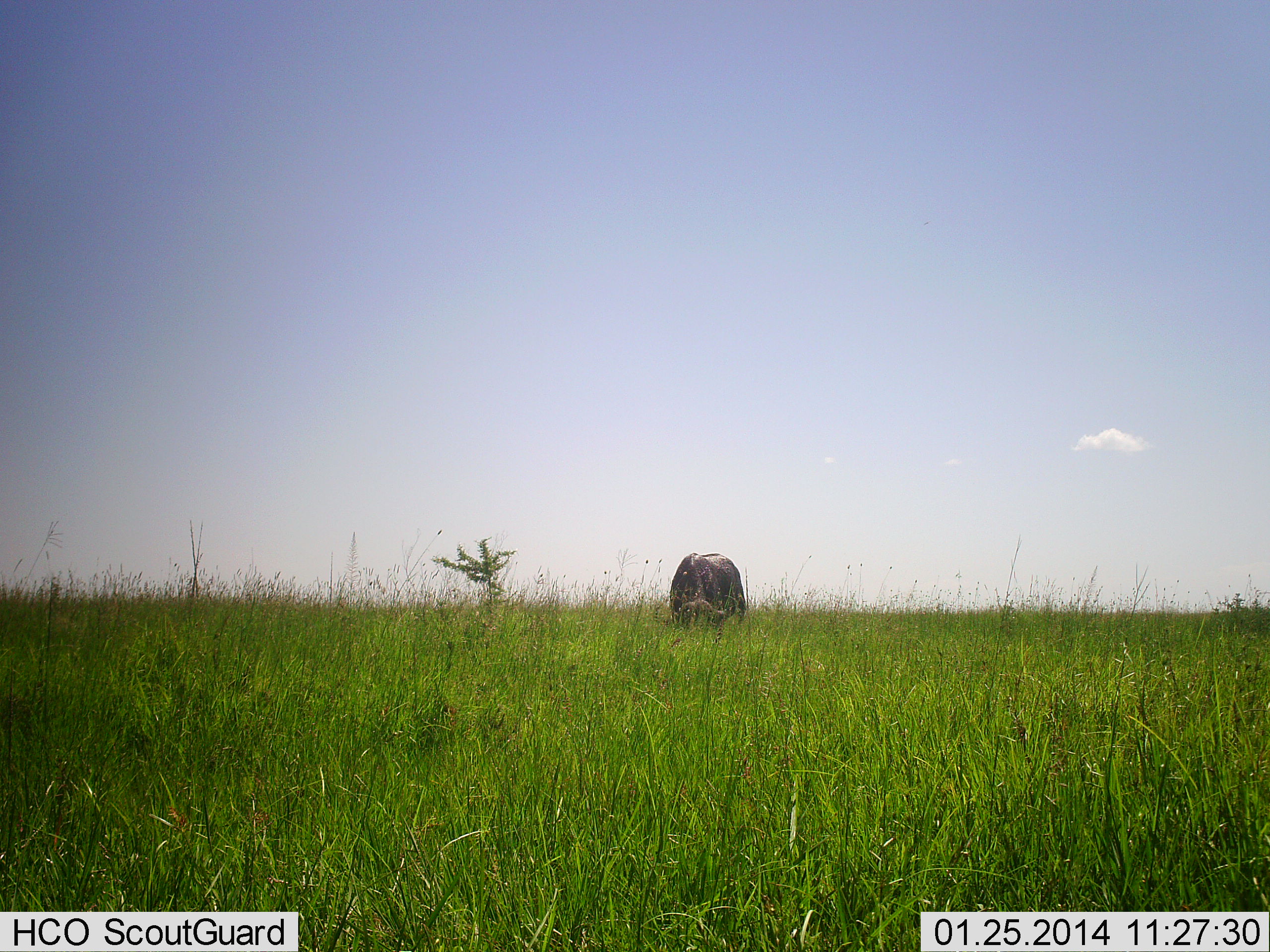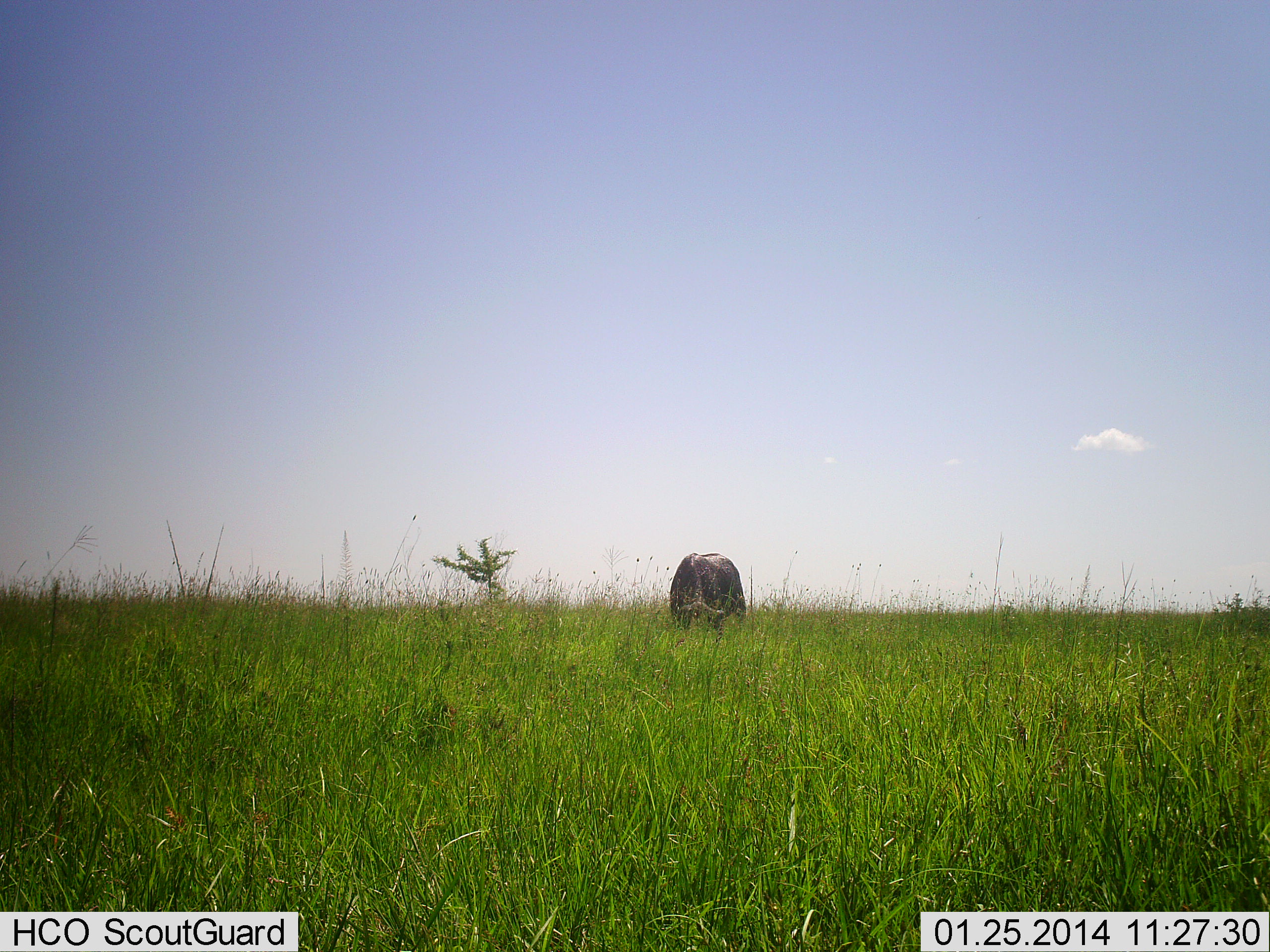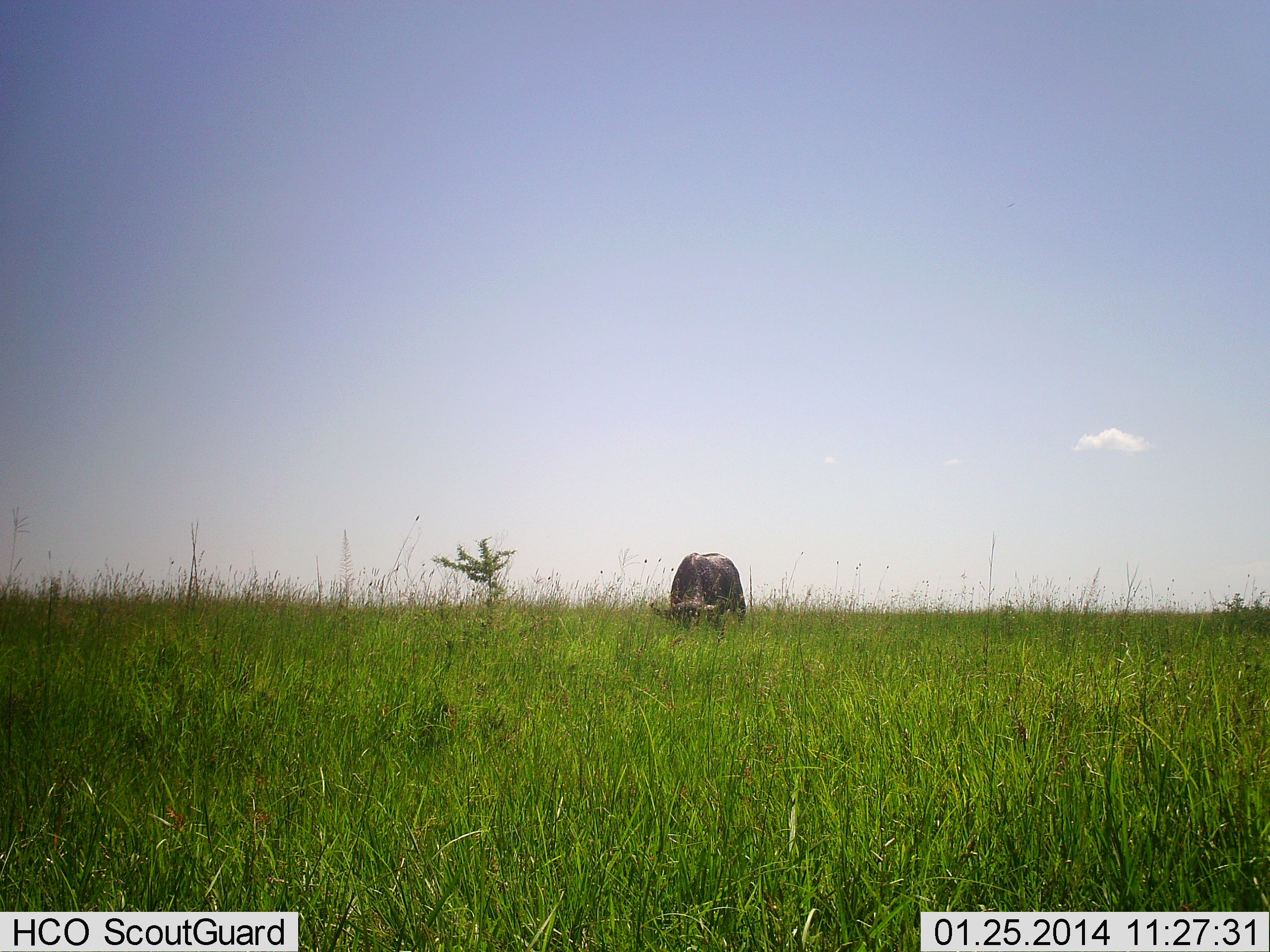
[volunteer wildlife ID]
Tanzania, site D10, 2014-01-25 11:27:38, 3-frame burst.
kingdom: Animalia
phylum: Chordata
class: Mammalia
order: Artiodactyla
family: Bovidae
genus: Syncerus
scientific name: Syncerus caffer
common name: cape buffalo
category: buffalo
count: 1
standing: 20%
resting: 0%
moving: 0%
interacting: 0%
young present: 0%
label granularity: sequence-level